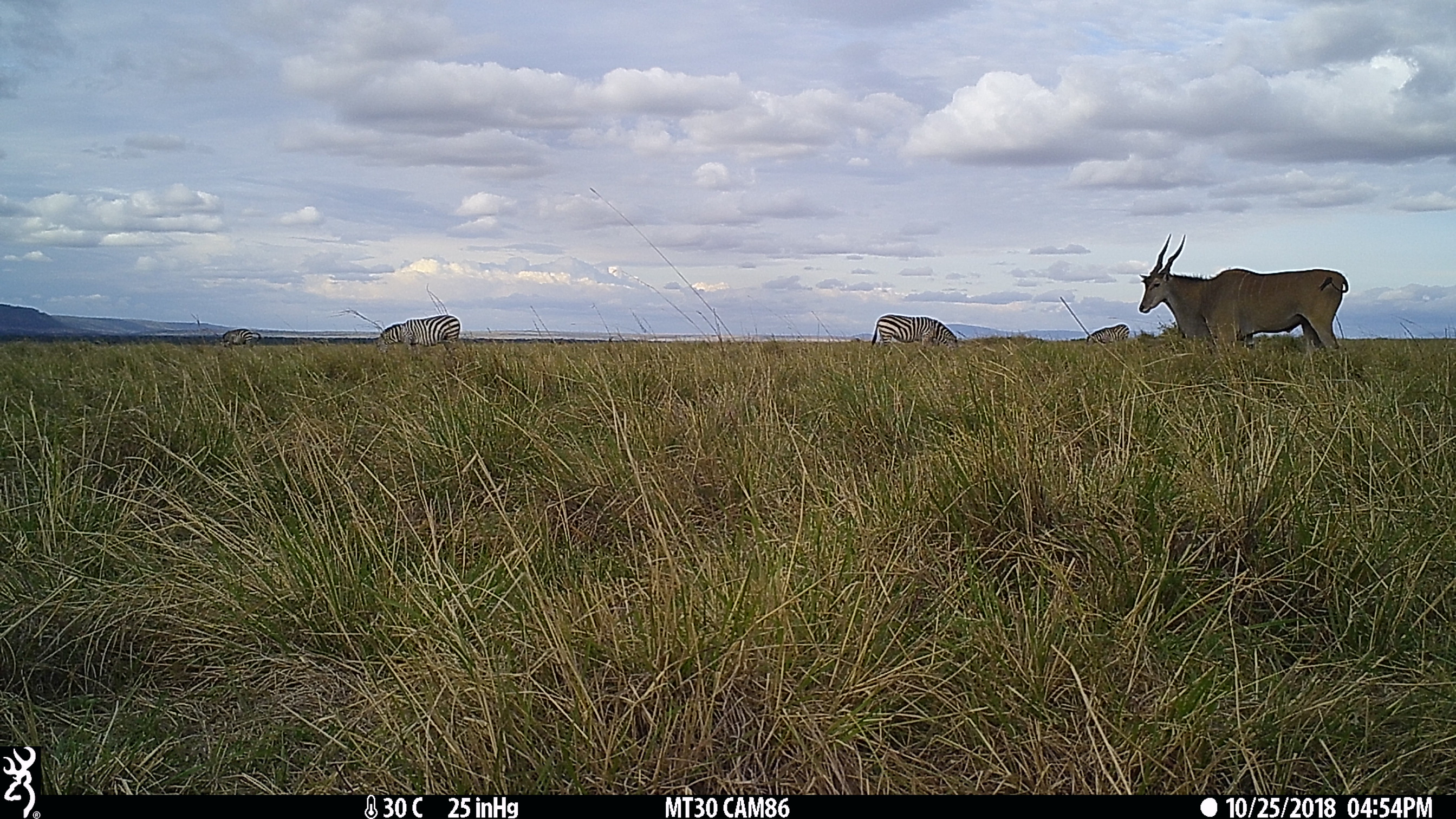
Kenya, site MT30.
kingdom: Animalia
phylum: Chordata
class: Mammalia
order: Artiodactyla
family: Bovidae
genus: Tragelaphus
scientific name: Tragelaphus oryx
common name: eland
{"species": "eland (Tragelaphus oryx)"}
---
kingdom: Animalia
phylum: Chordata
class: Mammalia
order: Perissodactyla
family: Equidae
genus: Equus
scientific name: Equus quagga burchellii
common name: burchell's zebra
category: zebra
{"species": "zebra (burchell's zebra) (Equus quagga burchellii)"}